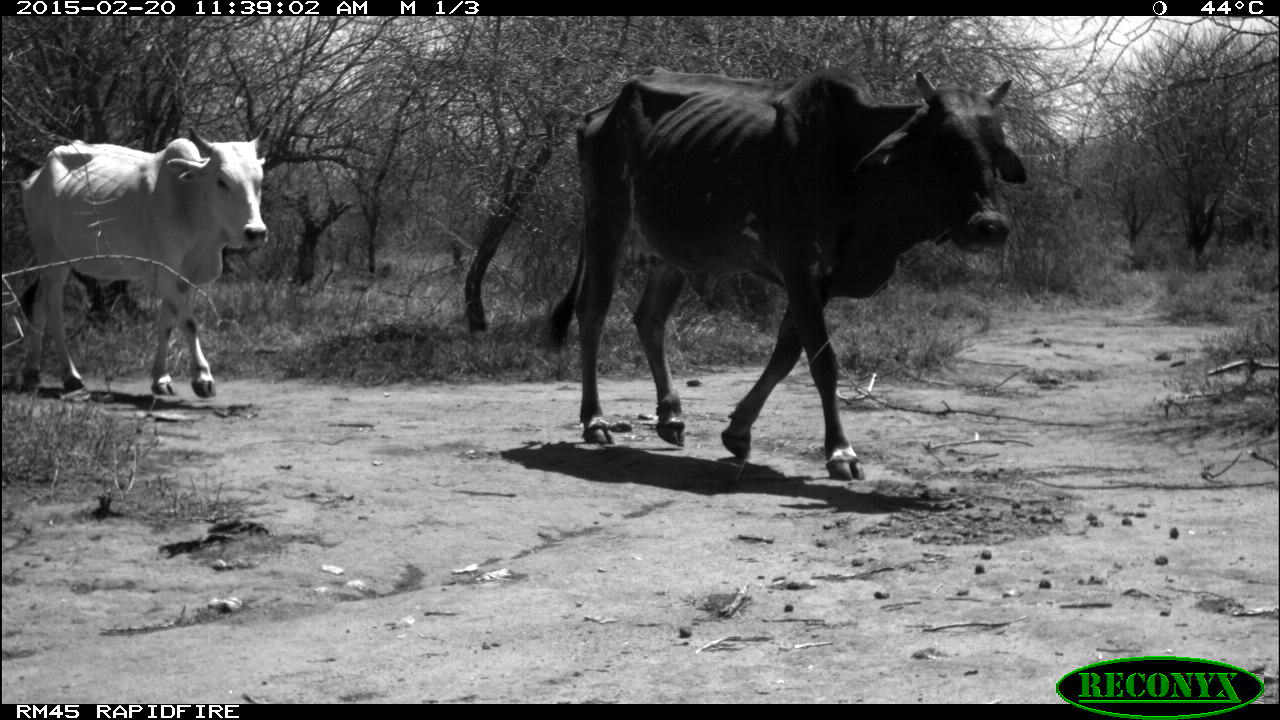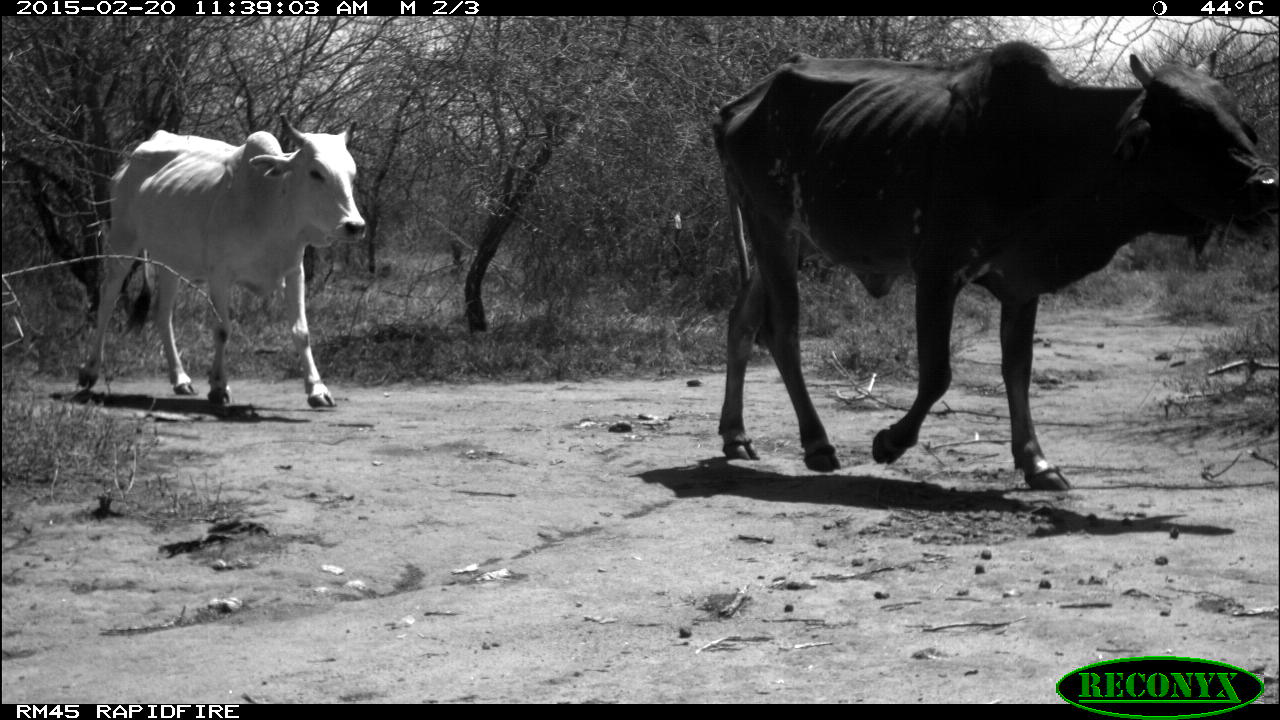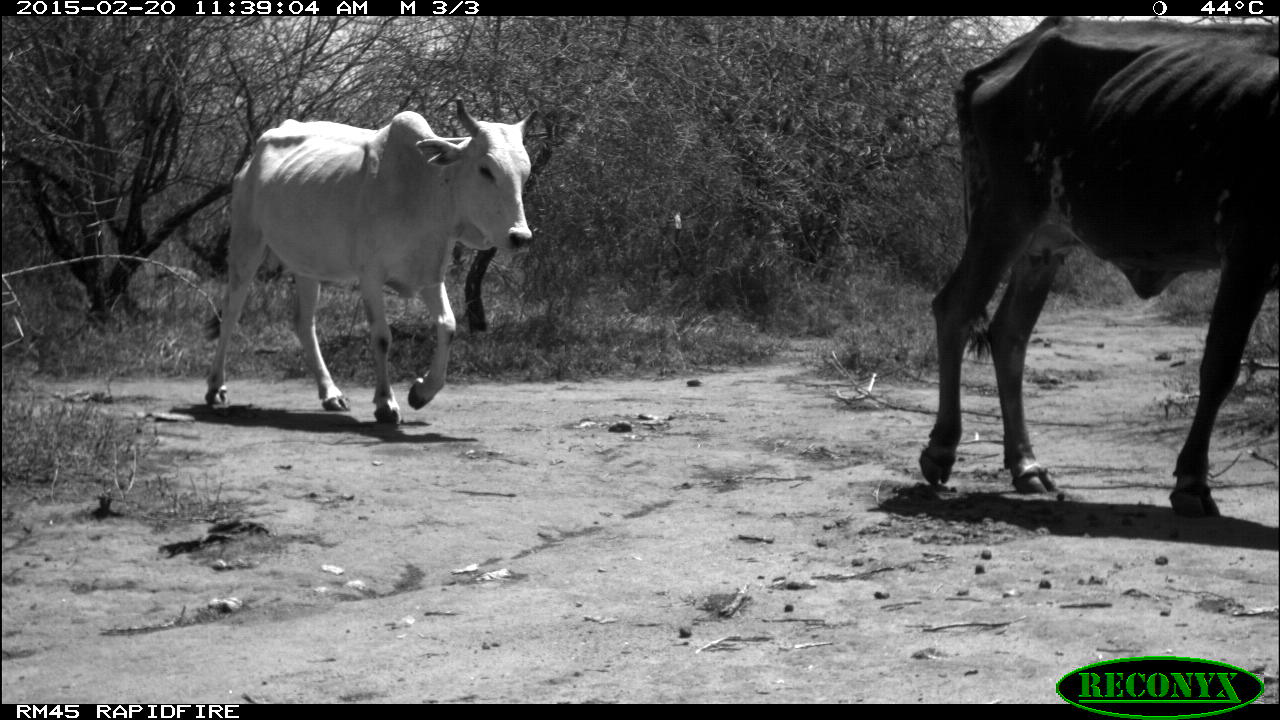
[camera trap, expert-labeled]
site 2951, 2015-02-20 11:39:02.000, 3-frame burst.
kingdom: Animalia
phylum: Chordata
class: Mammalia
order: Artiodactyla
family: Bovidae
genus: Bos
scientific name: Bos taurus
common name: domestic cattle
Bos taurus (domestic cattle), count 3.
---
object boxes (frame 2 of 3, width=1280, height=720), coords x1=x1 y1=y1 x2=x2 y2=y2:
bos taurus: x1=711 y1=40 x2=1279 y2=489; x1=78 y1=112 x2=365 y2=408